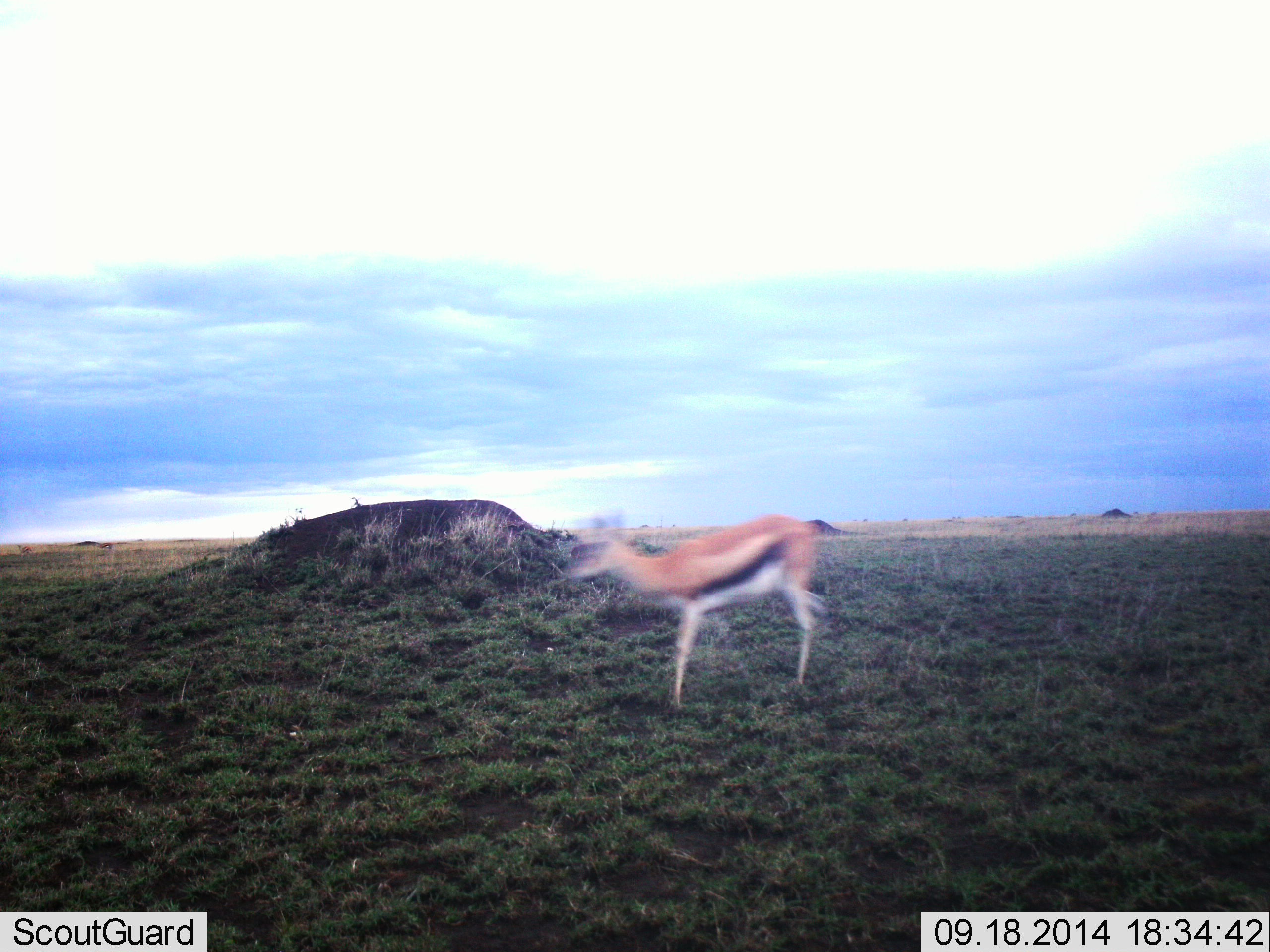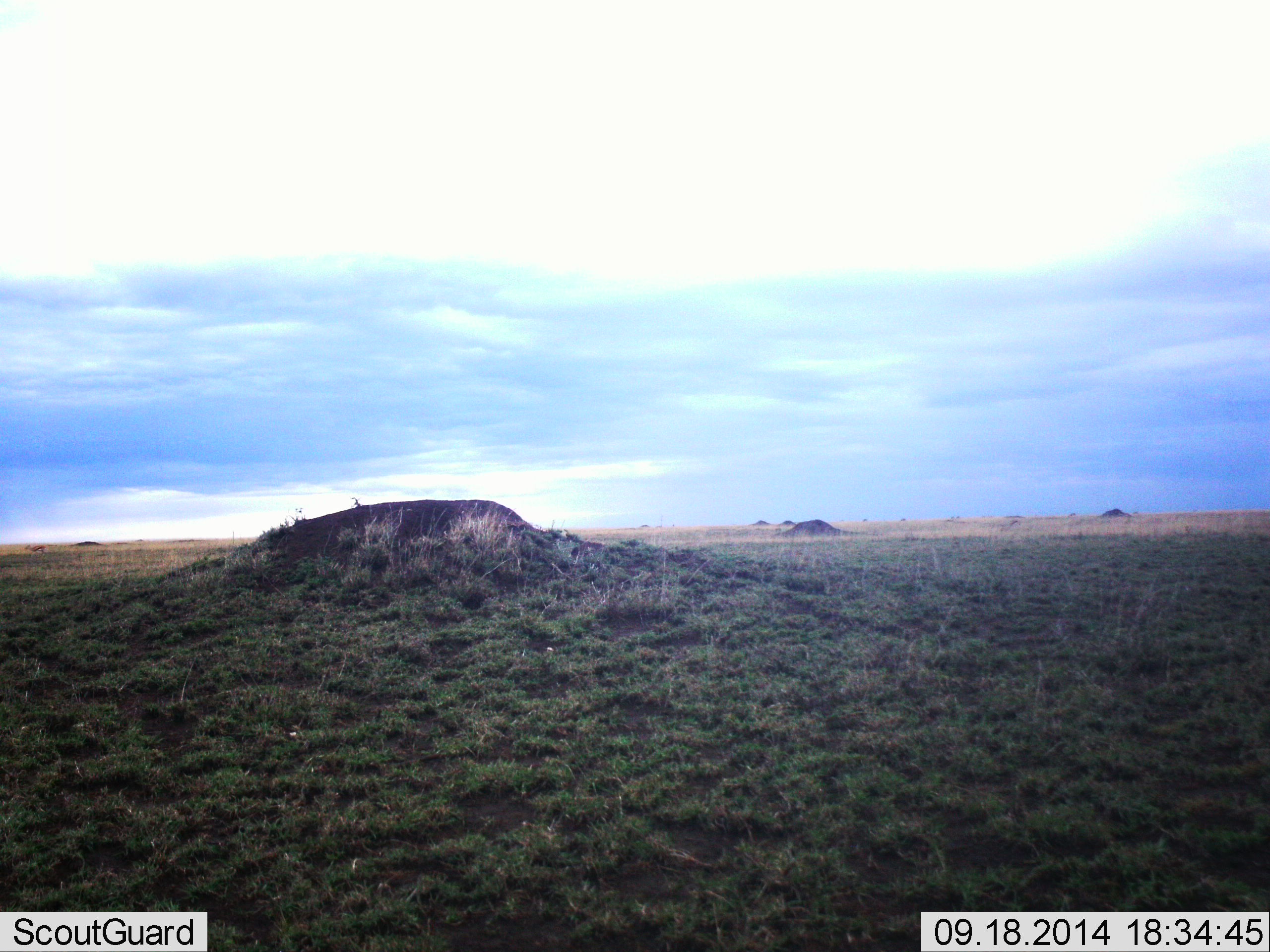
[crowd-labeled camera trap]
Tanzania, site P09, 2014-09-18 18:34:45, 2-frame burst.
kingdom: Animalia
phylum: Chordata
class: Mammalia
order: Artiodactyla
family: Bovidae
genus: Eudorcas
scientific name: Eudorcas thomsonii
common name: thomson's gazelle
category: gazellethomsons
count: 1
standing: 20%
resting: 0%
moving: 80%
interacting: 0%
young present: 0%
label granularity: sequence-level